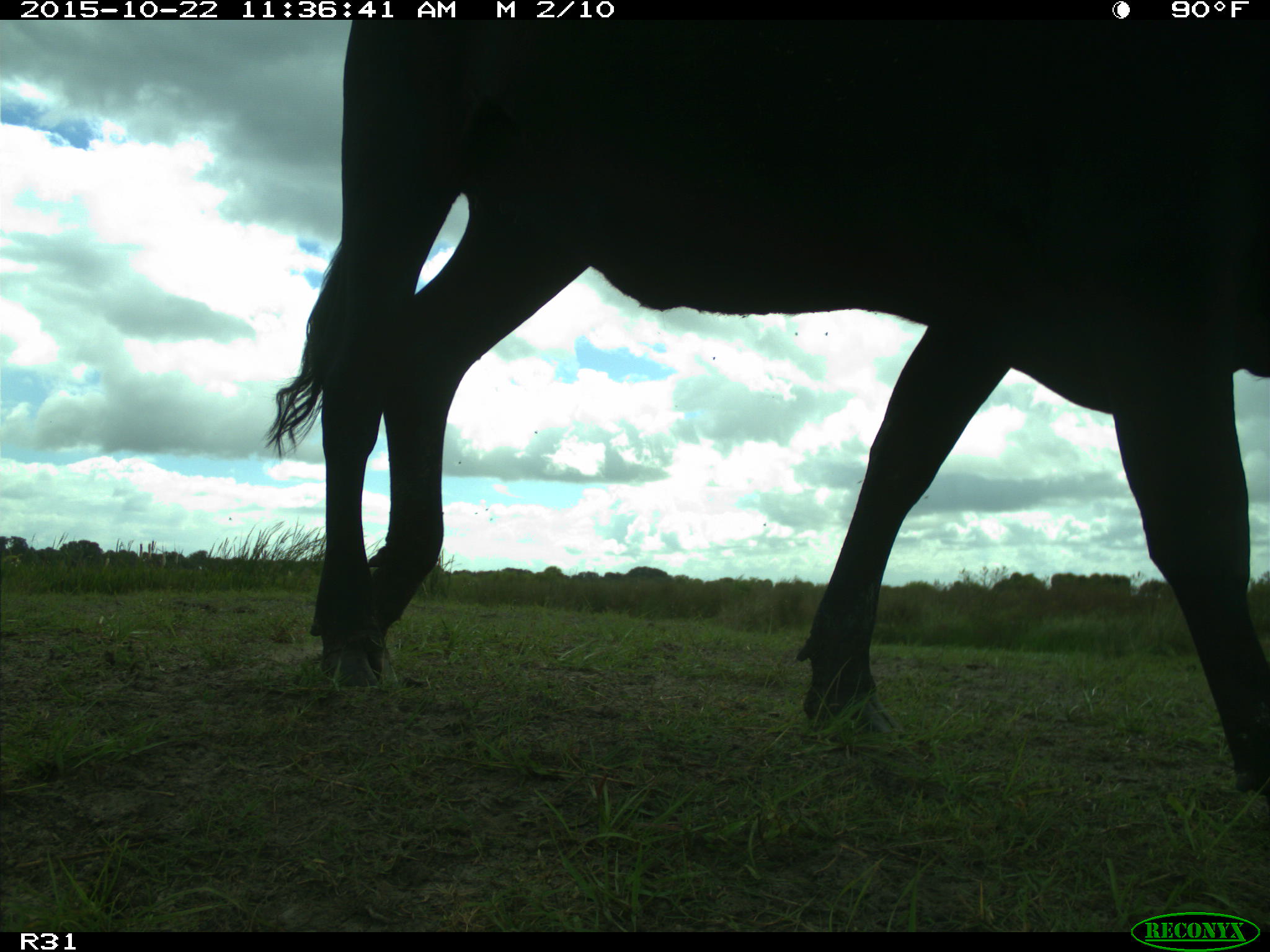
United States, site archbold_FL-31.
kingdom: Animalia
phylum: Chordata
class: Mammalia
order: Artiodactyla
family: Bovidae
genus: Bos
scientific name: Bos taurus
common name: domestic cow